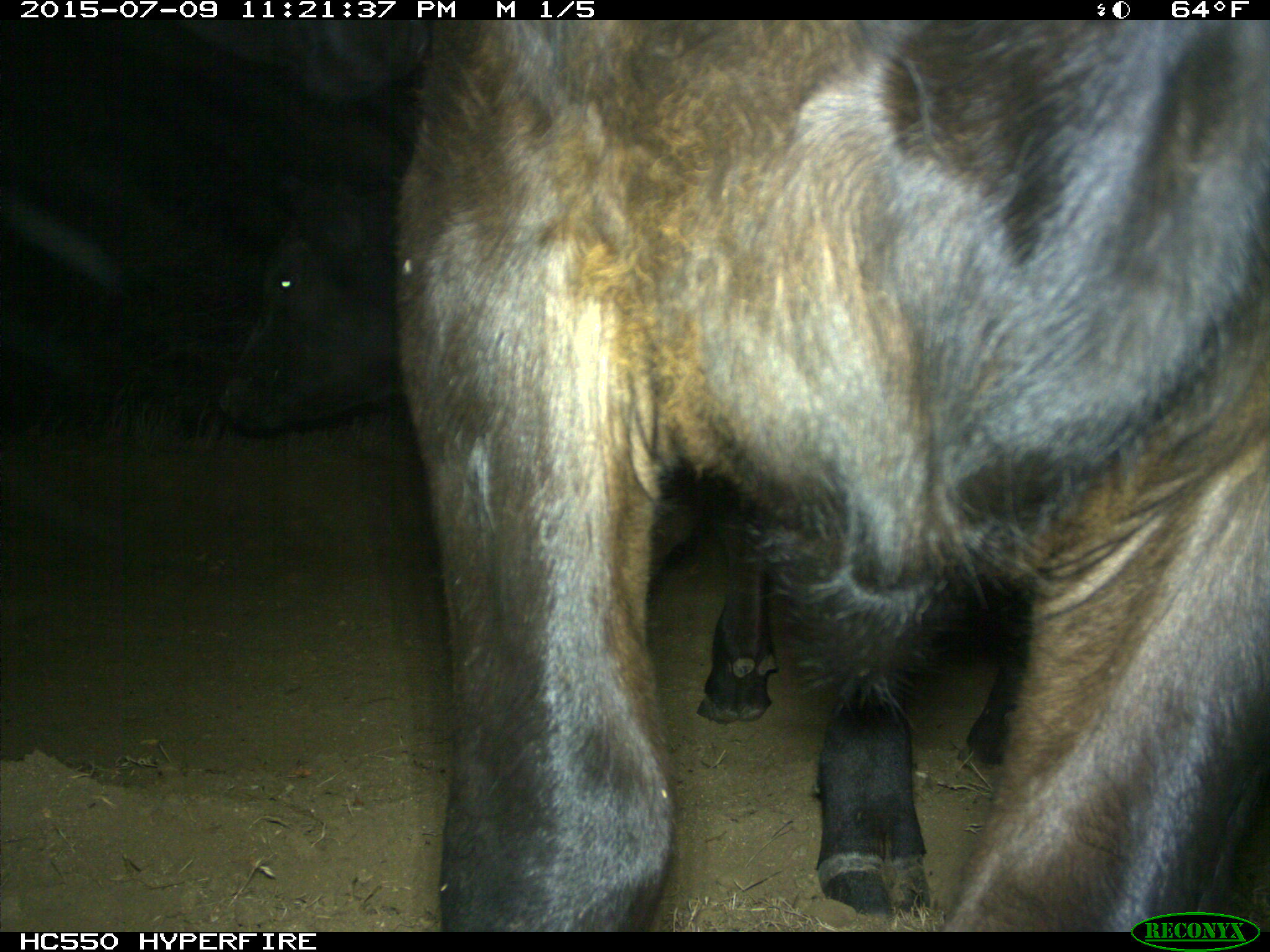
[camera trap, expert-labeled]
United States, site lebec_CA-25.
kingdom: Animalia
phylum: Chordata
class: Mammalia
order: Artiodactyla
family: Bovidae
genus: Bos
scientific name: Bos taurus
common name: domestic cow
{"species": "Bos taurus (domestic cow)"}